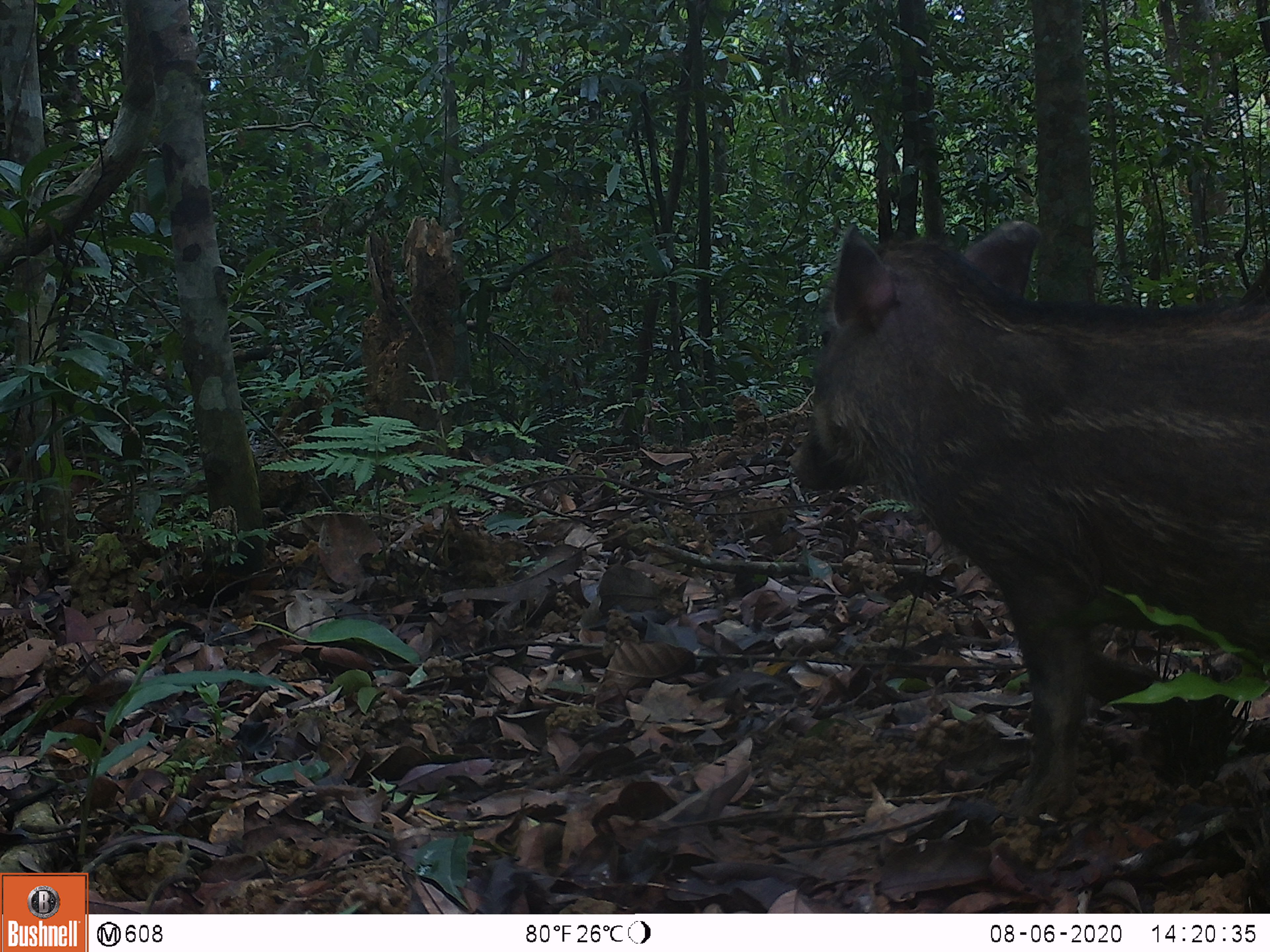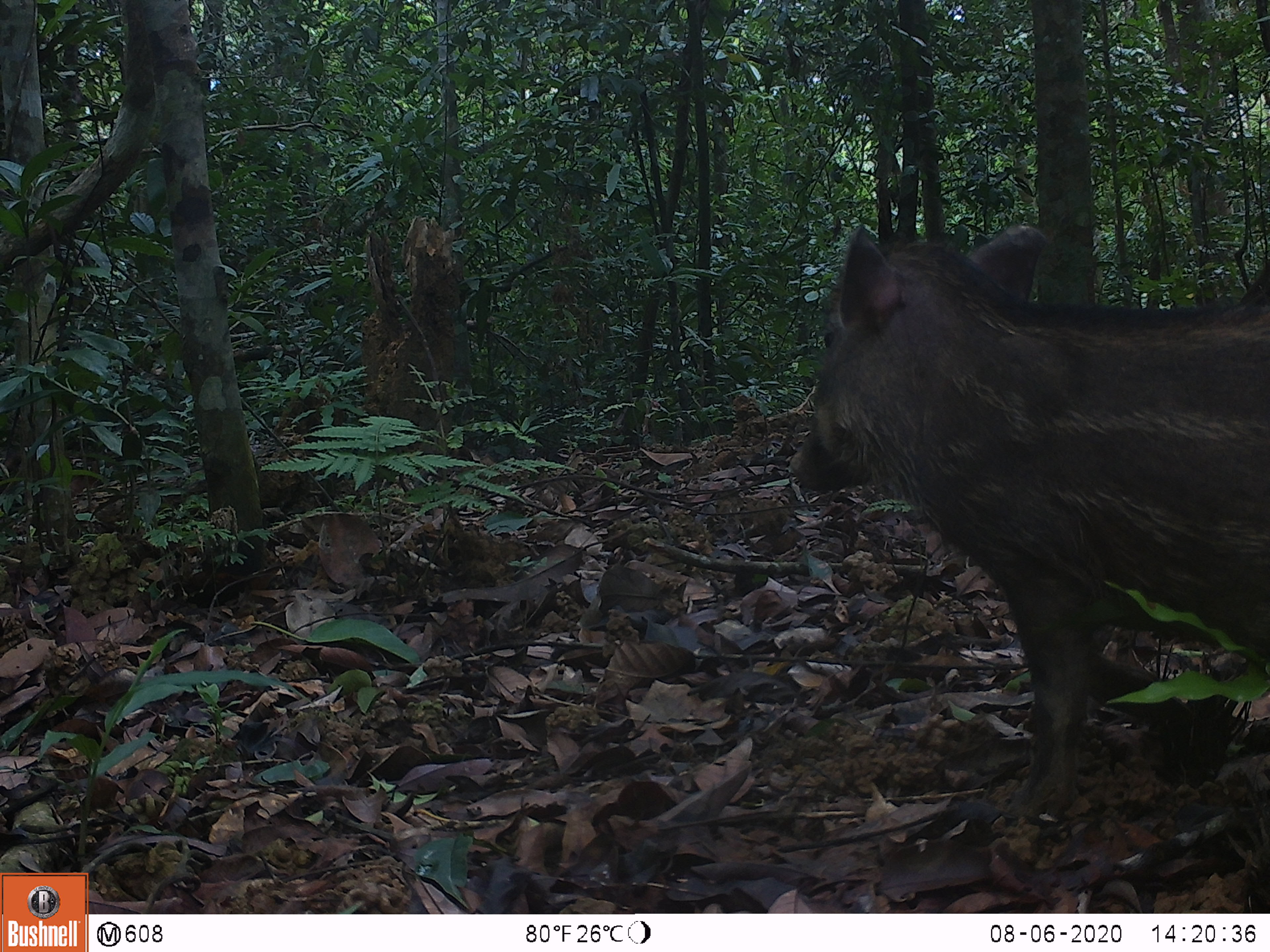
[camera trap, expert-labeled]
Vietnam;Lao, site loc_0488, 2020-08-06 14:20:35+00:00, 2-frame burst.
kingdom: Animalia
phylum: Chordata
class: Mammalia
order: Artiodactyla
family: Suidae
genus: Sus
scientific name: Sus scrofa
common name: eurasian wild pig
Eurasian wild pig (Sus scrofa). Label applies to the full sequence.